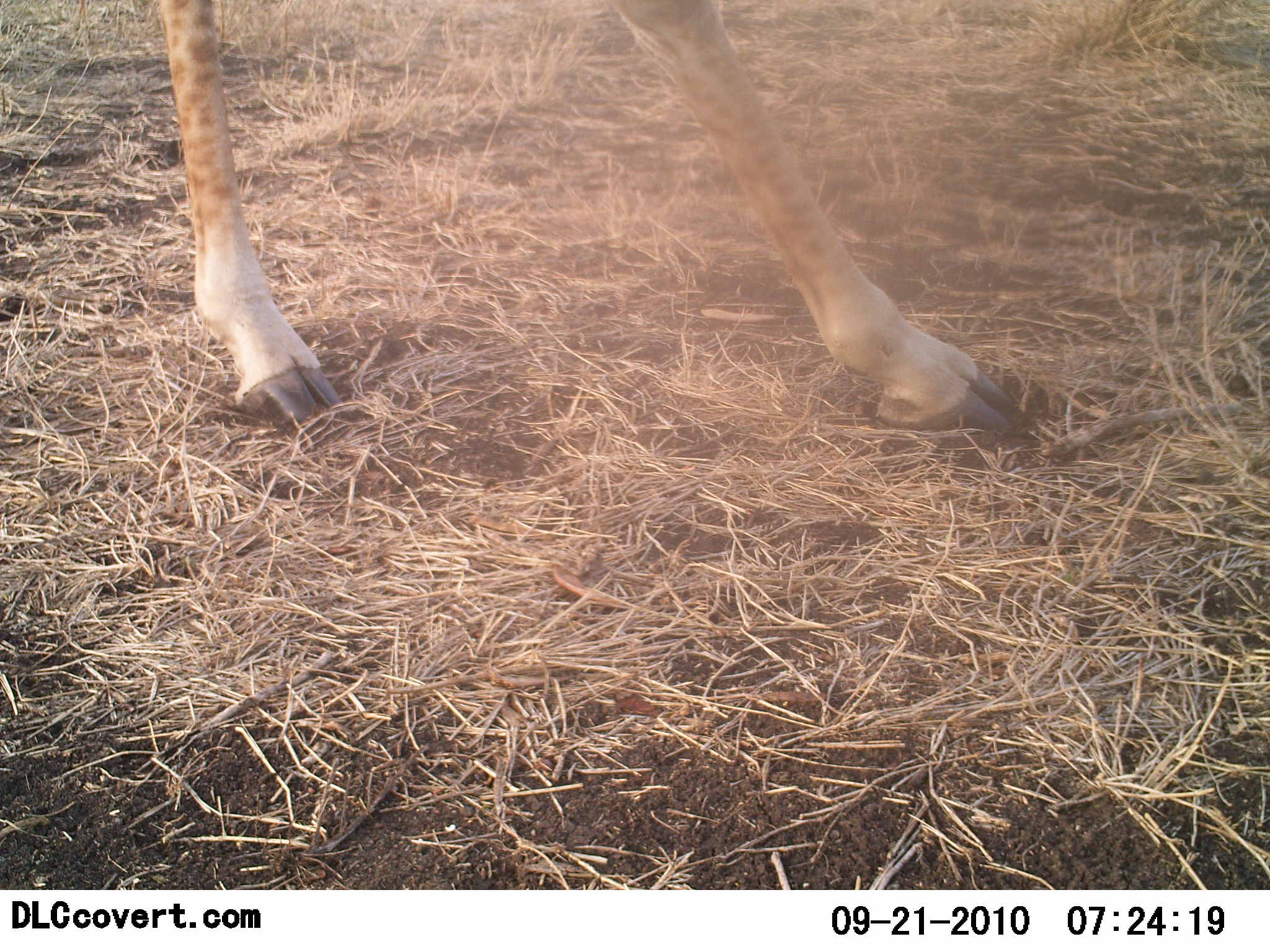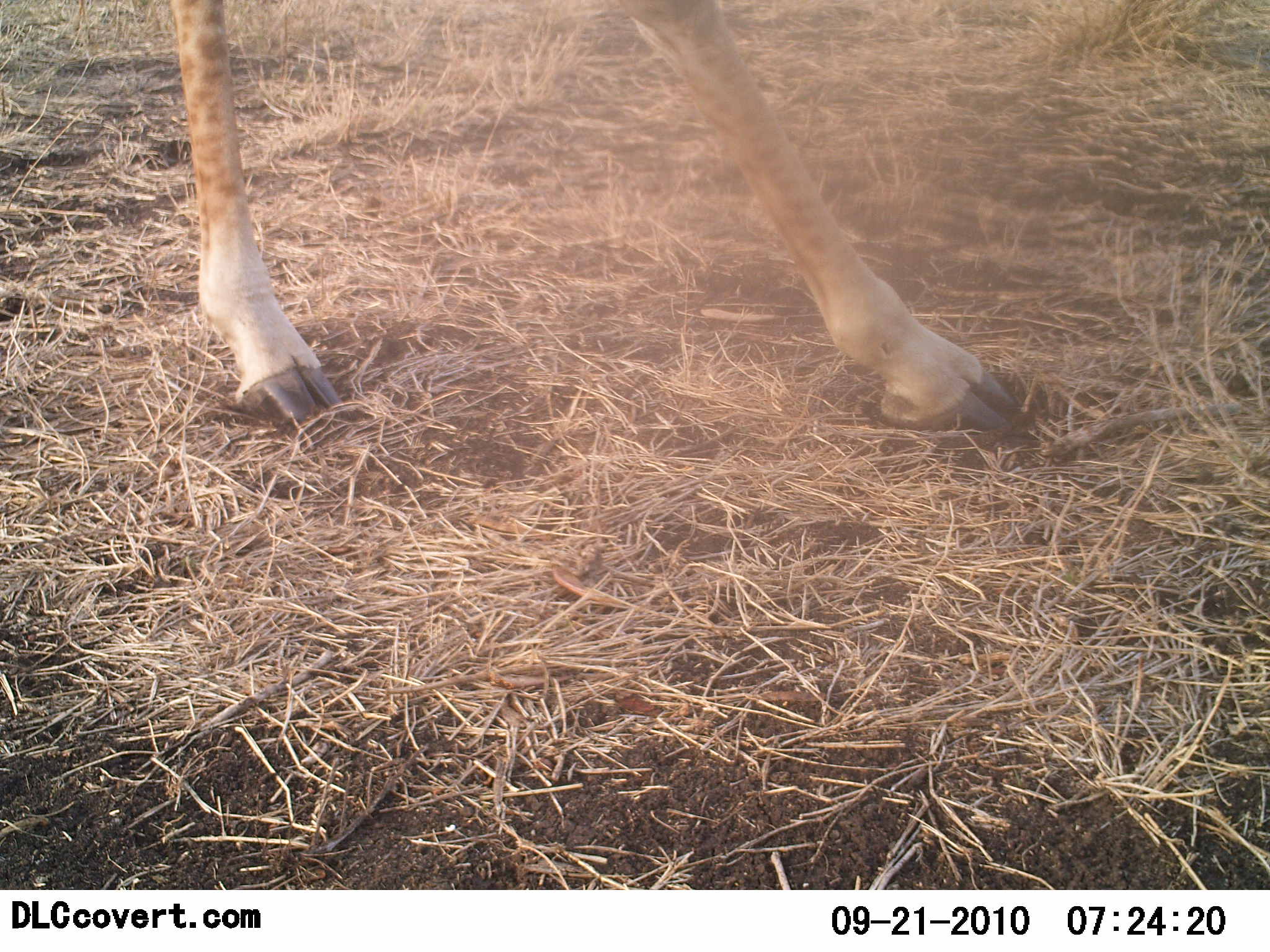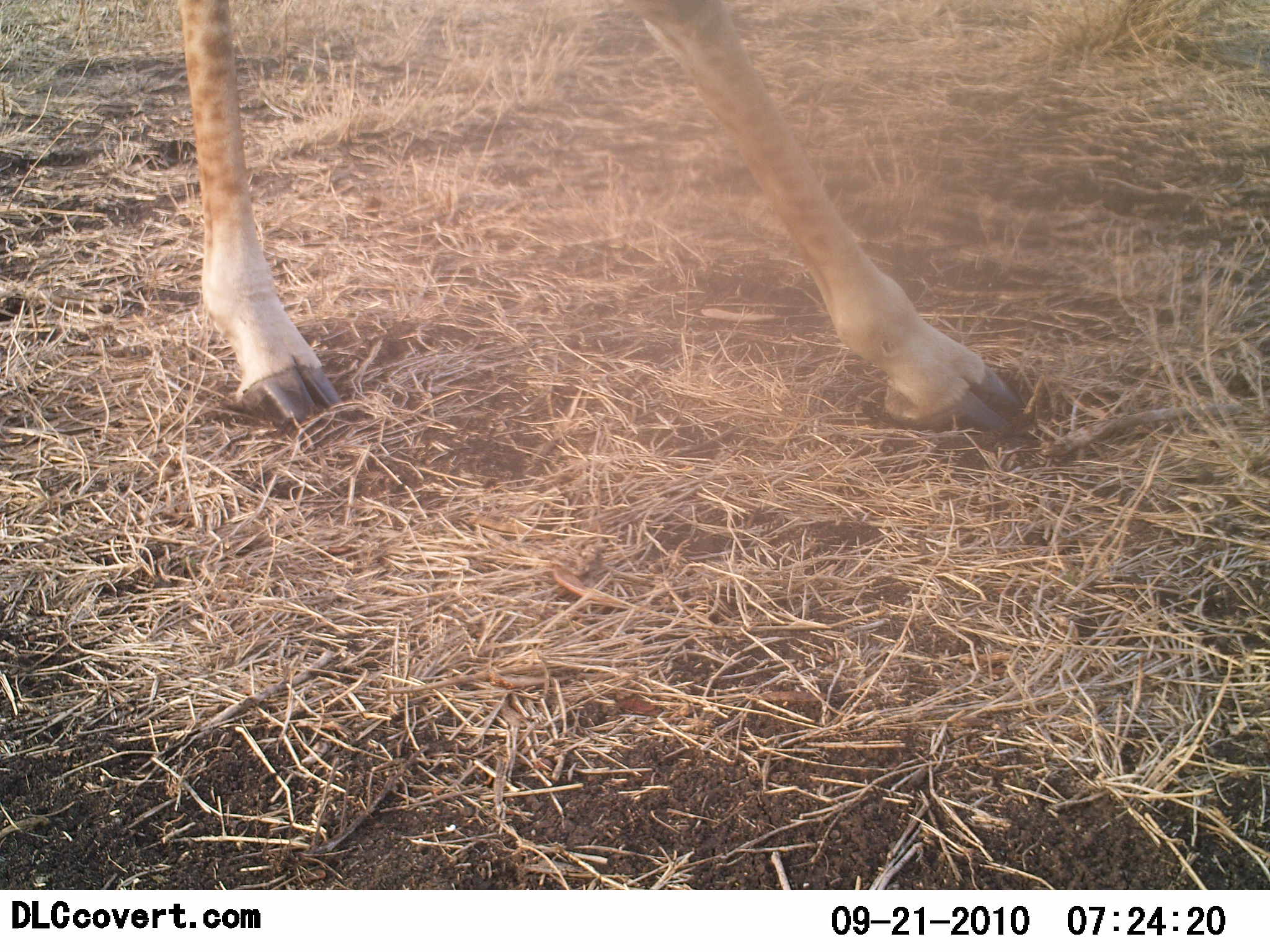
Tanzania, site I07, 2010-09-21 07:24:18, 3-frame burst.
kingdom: Animalia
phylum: Chordata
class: Mammalia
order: Artiodactyla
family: Giraffidae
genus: Giraffa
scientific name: Giraffa camelopardalis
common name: giraffe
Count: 1.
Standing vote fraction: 93%.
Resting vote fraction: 0%.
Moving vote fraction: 0%.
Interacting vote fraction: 7%.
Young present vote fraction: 0%.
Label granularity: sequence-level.